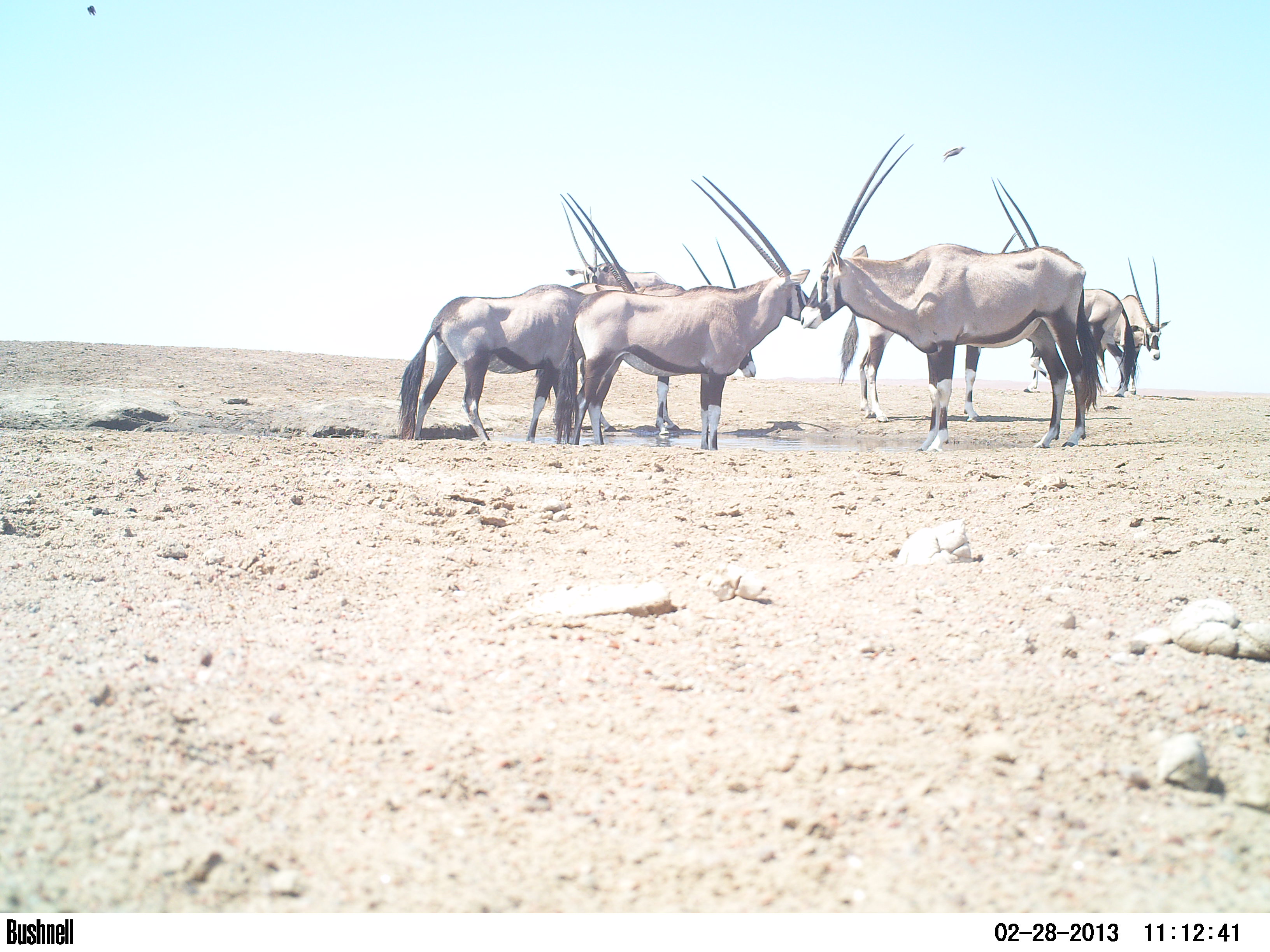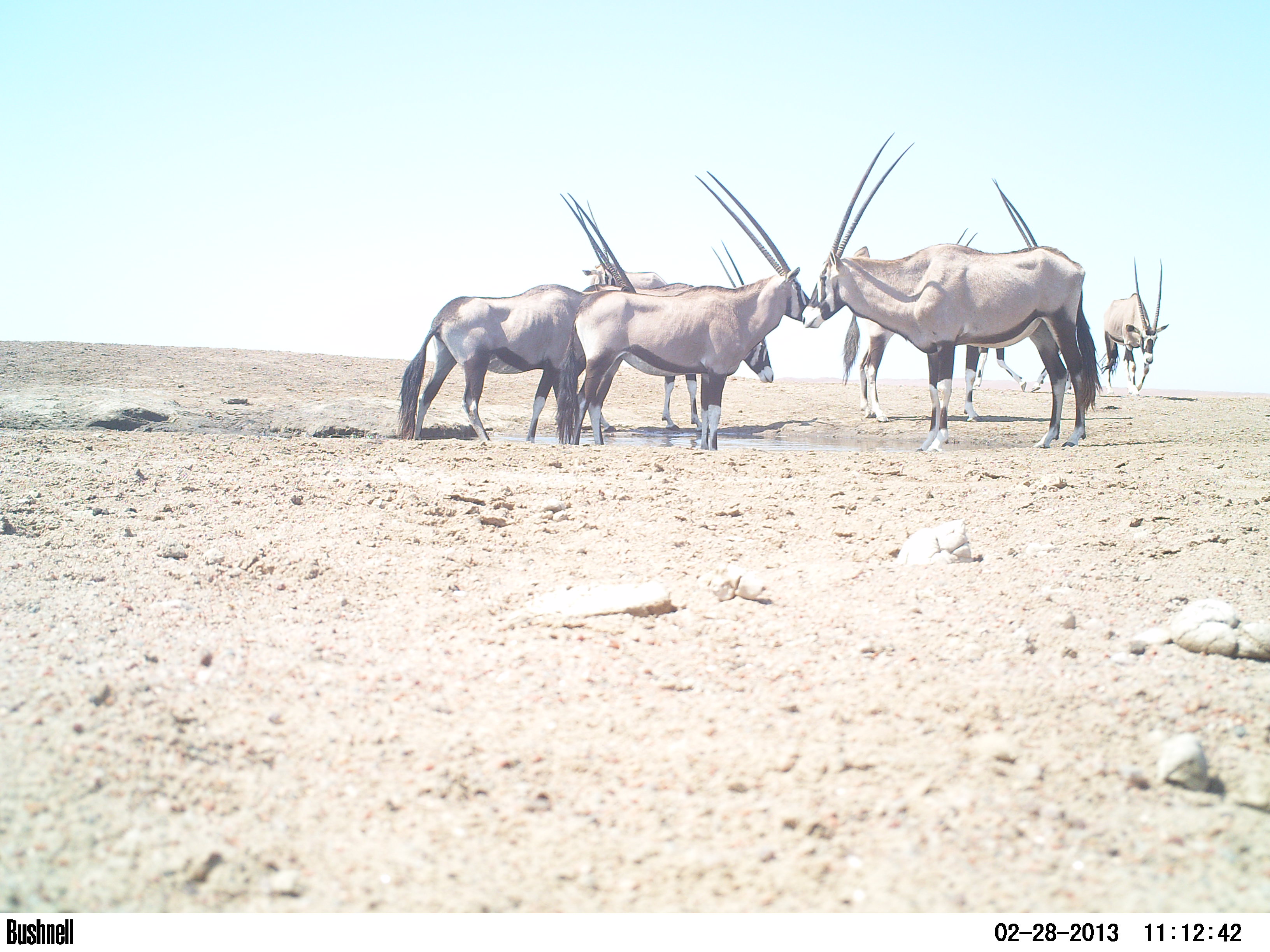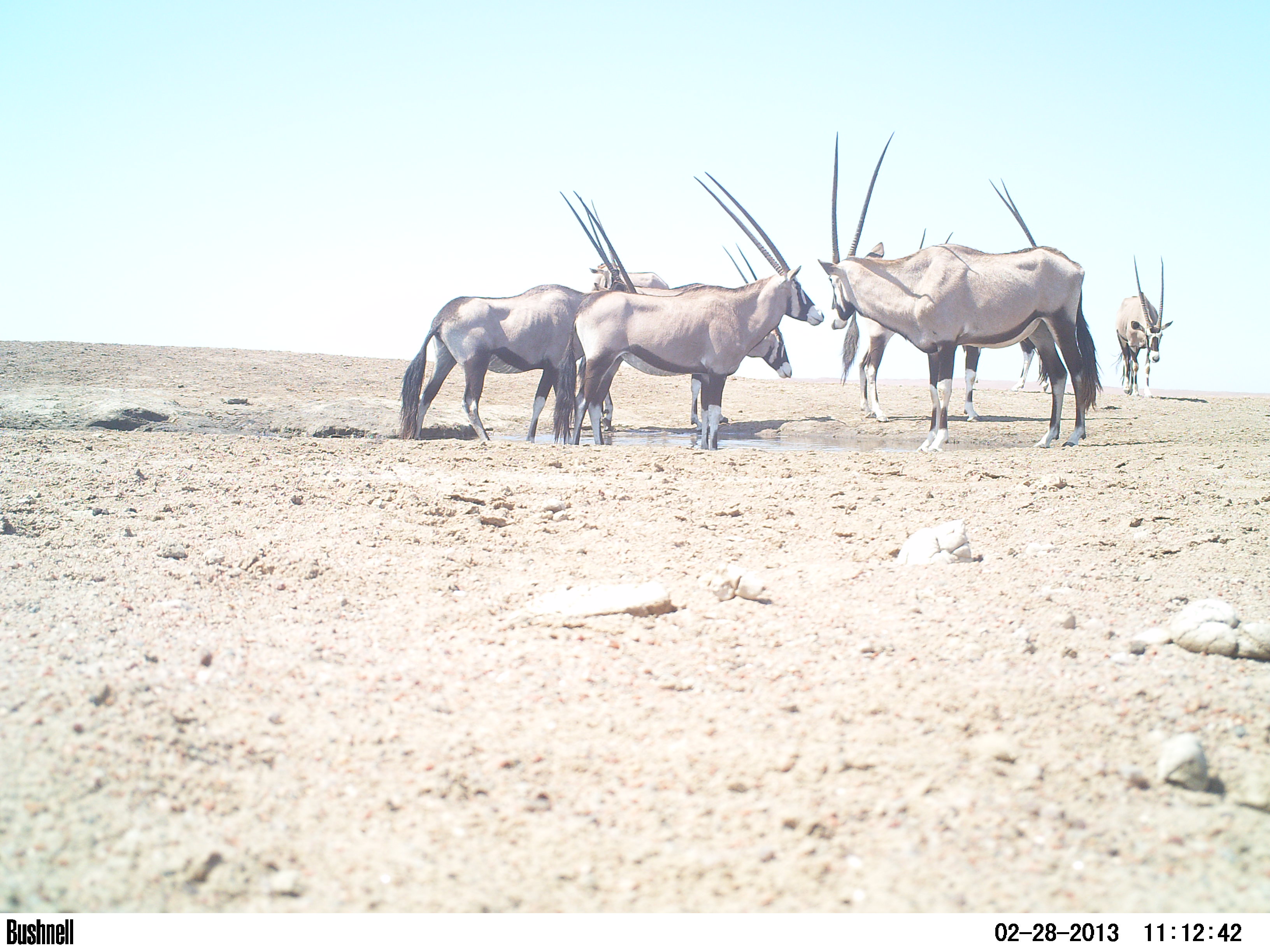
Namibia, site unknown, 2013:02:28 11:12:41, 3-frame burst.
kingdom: Animalia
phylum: Chordata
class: Mammalia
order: Artiodactyla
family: Bovidae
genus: Oryx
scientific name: Oryx gazella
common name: gemsbok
Oryx gazella (gemsbok).